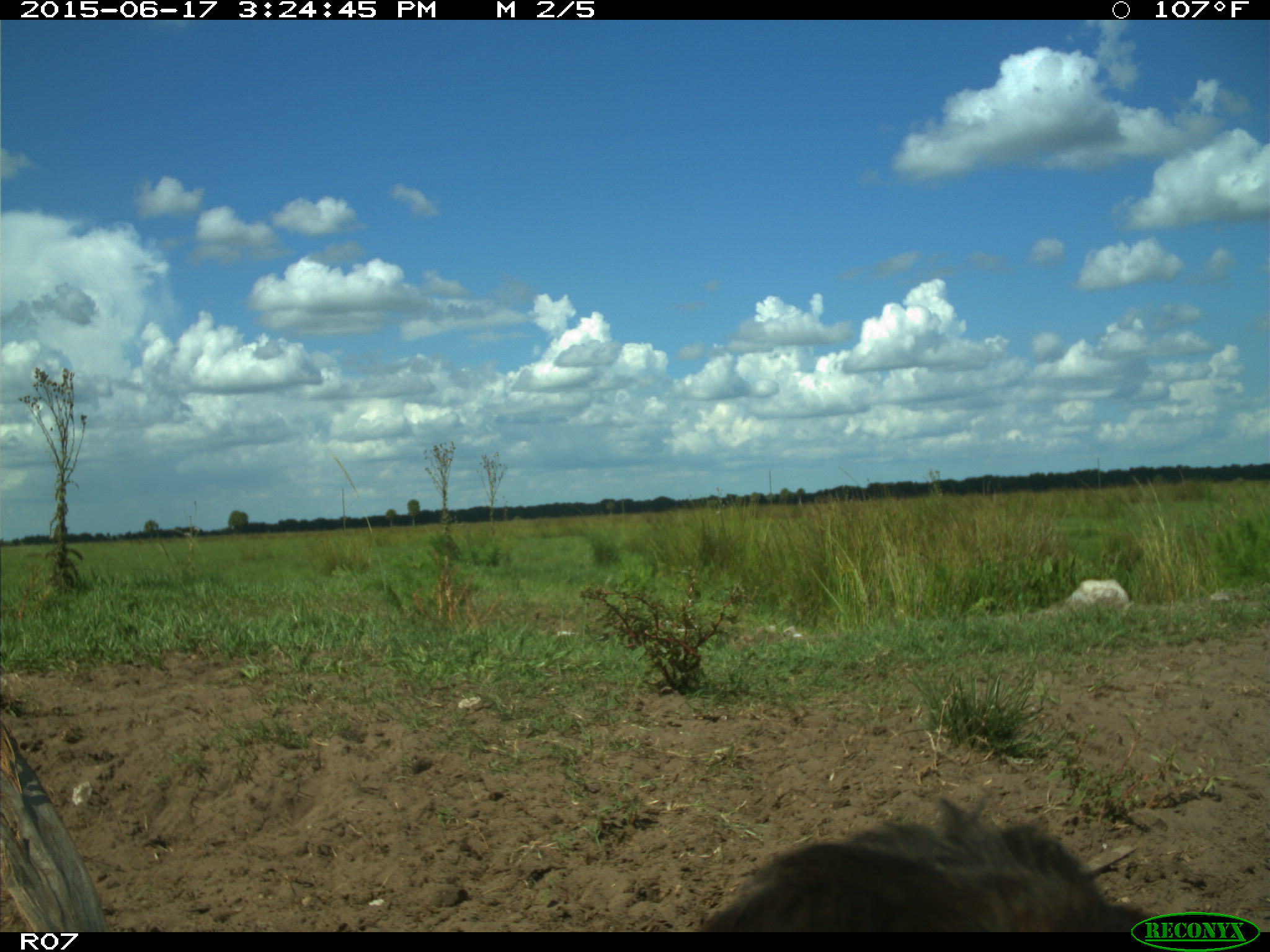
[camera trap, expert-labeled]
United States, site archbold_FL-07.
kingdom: Animalia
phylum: Chordata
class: Mammalia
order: Artiodactyla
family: Bovidae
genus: Bos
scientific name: Bos taurus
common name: domestic cow